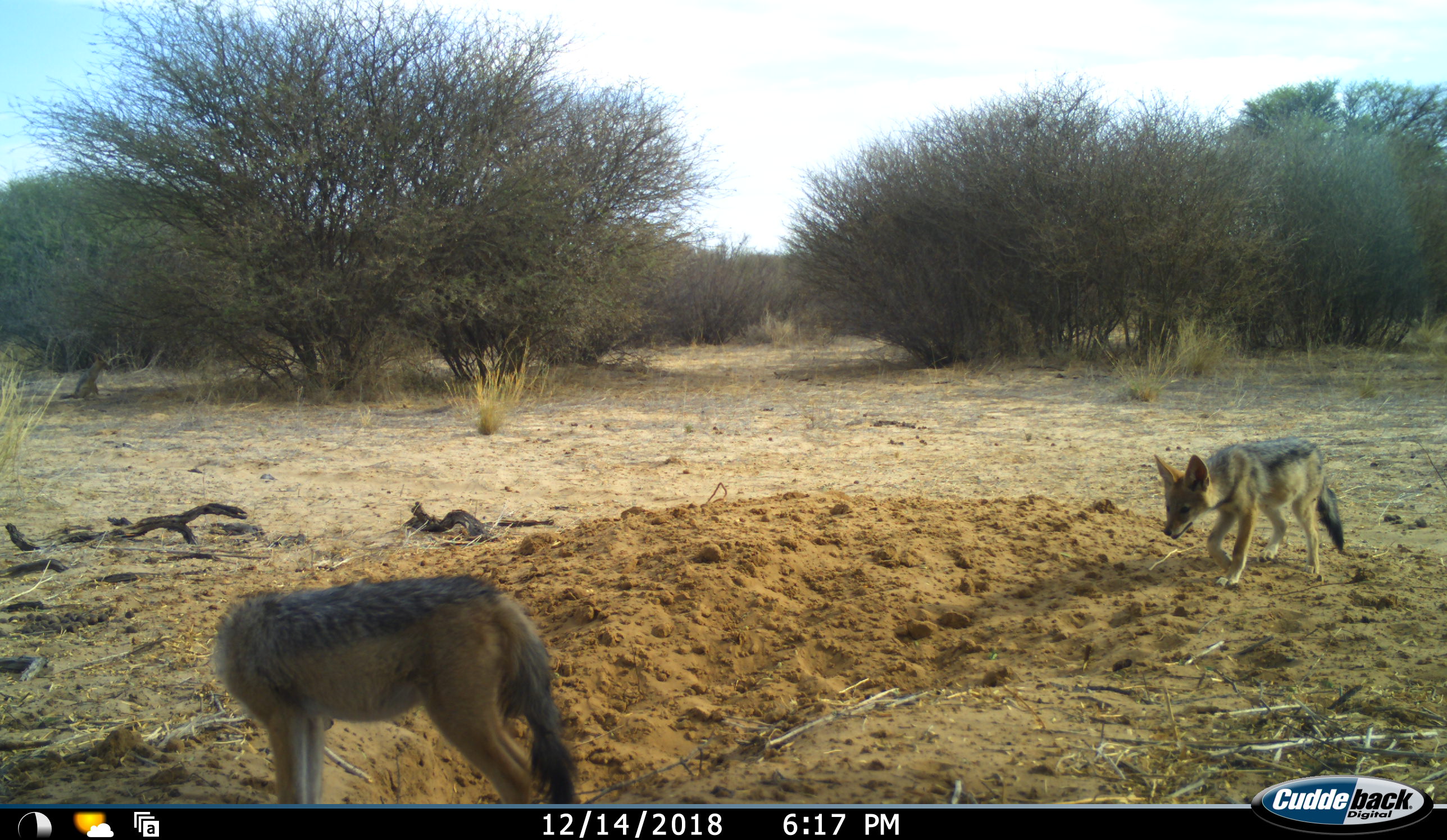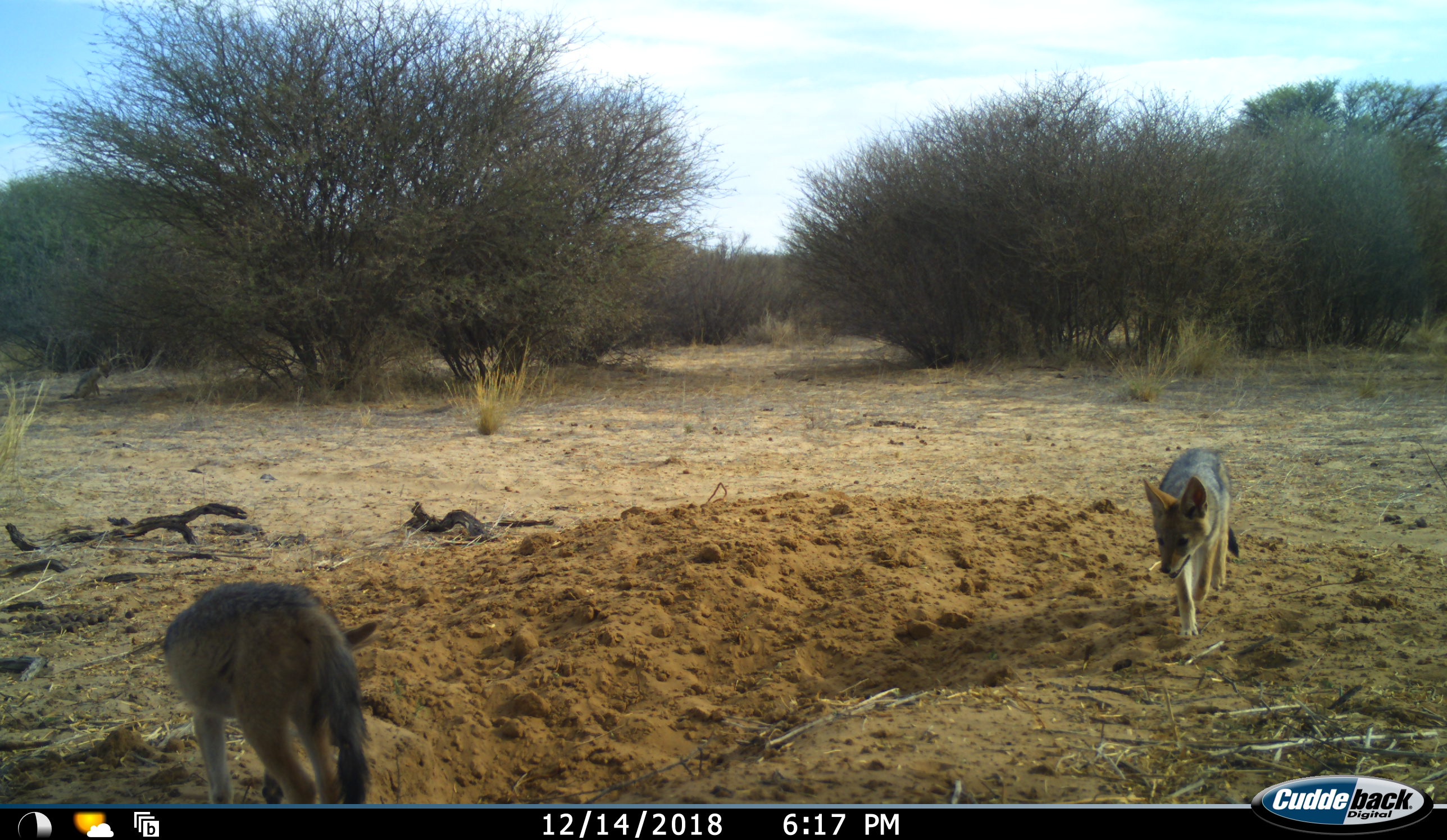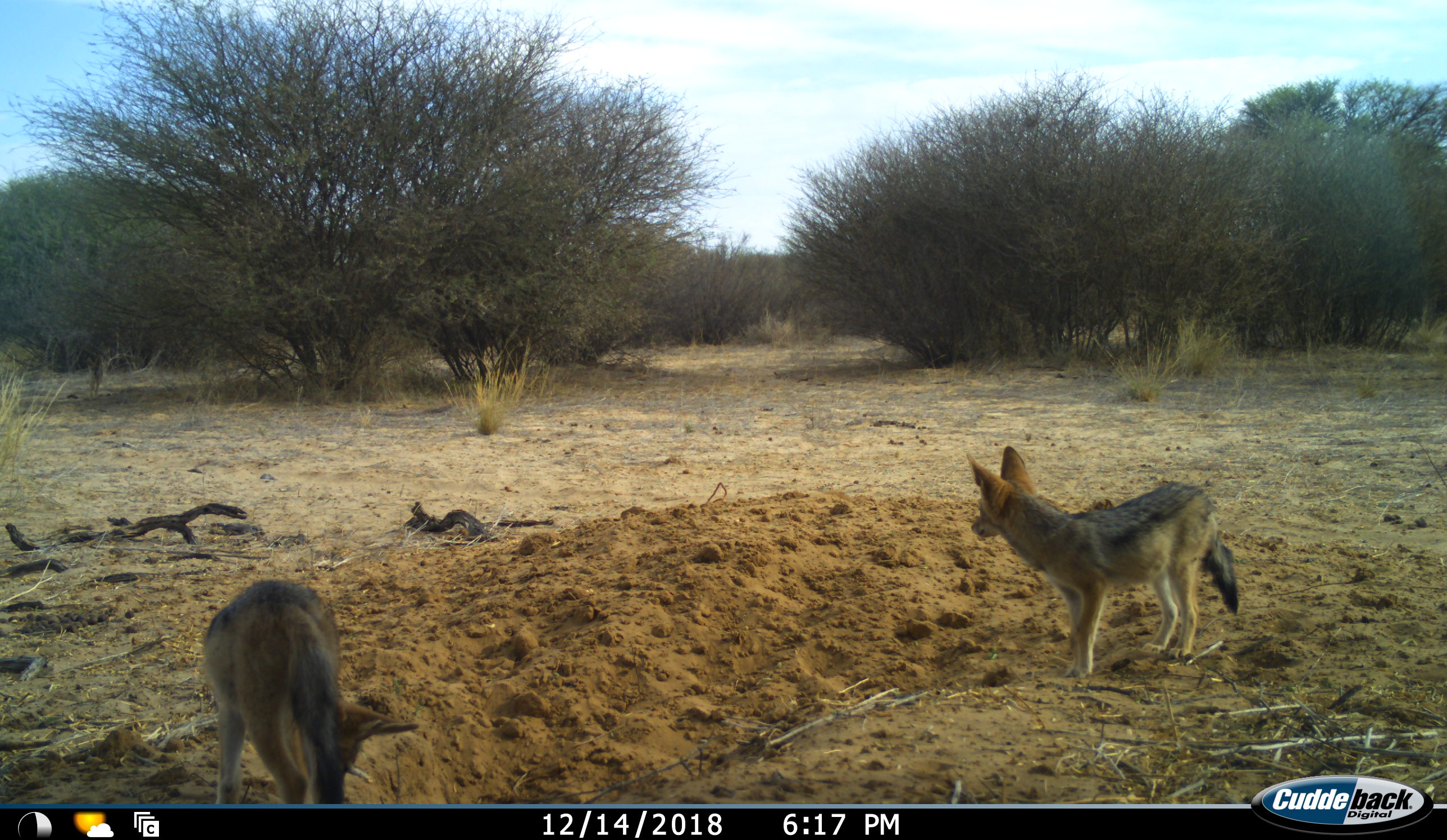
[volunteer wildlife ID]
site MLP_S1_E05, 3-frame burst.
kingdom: Animalia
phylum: Chordata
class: Mammalia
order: Carnivora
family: Canidae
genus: Lupulella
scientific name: Lupulella mesomelas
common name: black-backed jackal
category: jackalblackbacked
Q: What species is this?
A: Jackalblackbacked (black-backed jackal) (Lupulella mesomelas).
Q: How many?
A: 2.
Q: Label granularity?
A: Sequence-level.